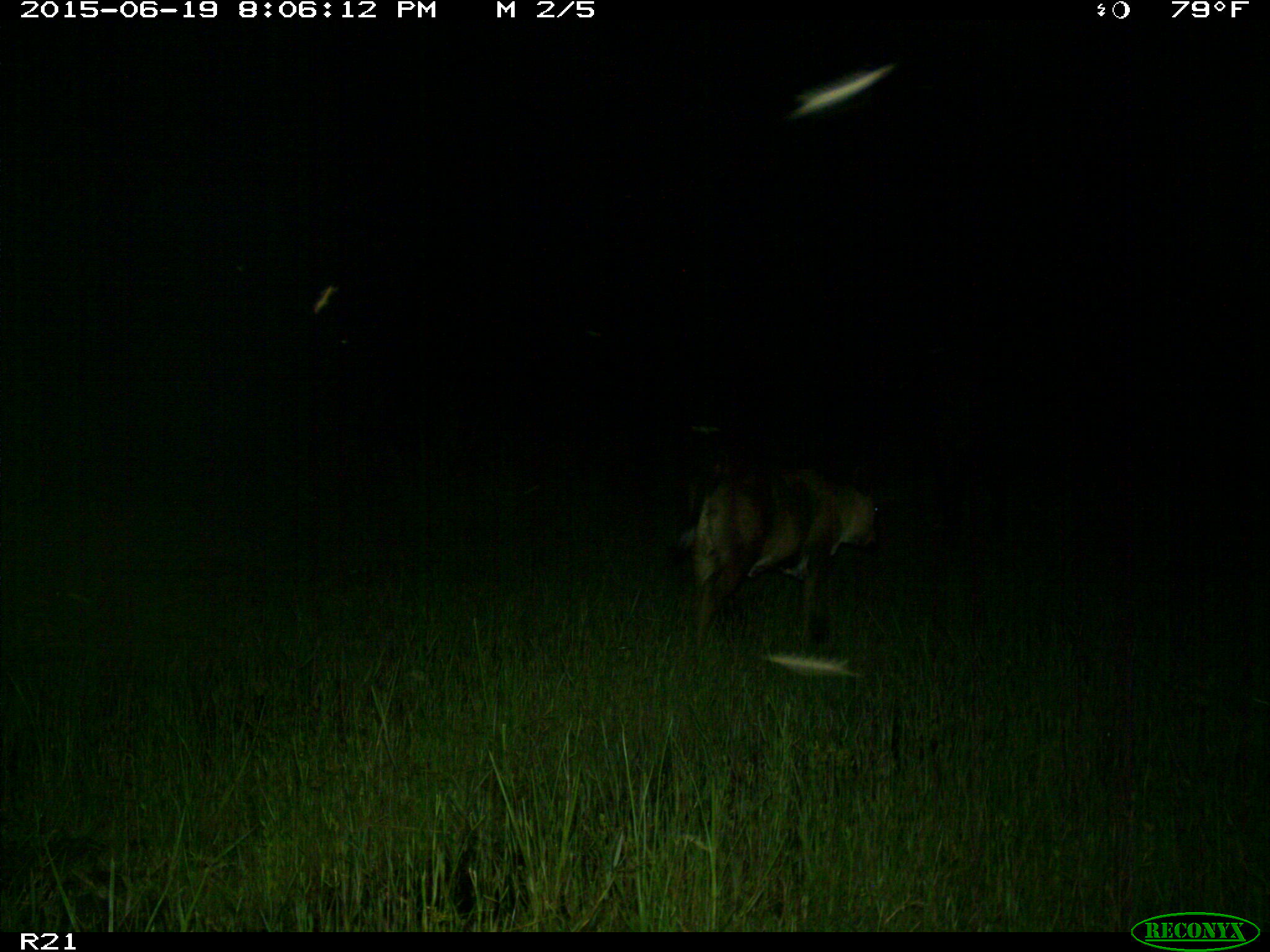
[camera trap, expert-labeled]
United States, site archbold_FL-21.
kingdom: Animalia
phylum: Chordata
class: Mammalia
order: Artiodactyla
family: Bovidae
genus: Bos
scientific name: Bos taurus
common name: domestic cow